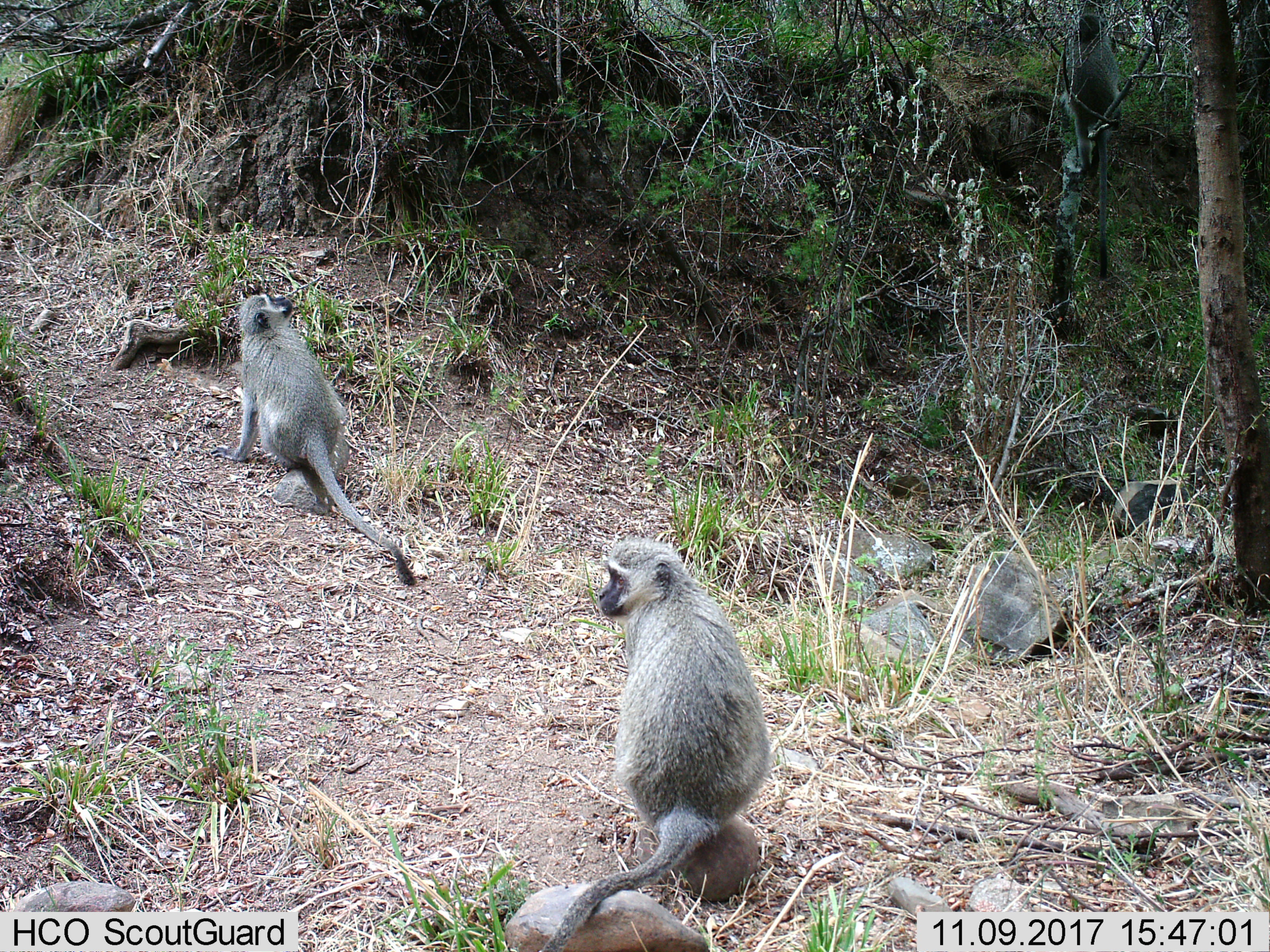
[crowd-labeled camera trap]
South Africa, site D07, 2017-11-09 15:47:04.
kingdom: Animalia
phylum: Chordata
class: Mammalia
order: Primates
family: Cercopithecidae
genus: Chlorocebus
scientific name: Chlorocebus pygerythrus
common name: vervet monkey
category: monkeyvervet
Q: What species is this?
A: Monkeyvervet (vervet monkey) (Chlorocebus pygerythrus).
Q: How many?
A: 2.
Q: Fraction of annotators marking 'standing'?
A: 40%.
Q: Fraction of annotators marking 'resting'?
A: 60%.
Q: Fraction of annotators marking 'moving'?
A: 10%.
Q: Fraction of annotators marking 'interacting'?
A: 0%.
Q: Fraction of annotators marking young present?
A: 0%.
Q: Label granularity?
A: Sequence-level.